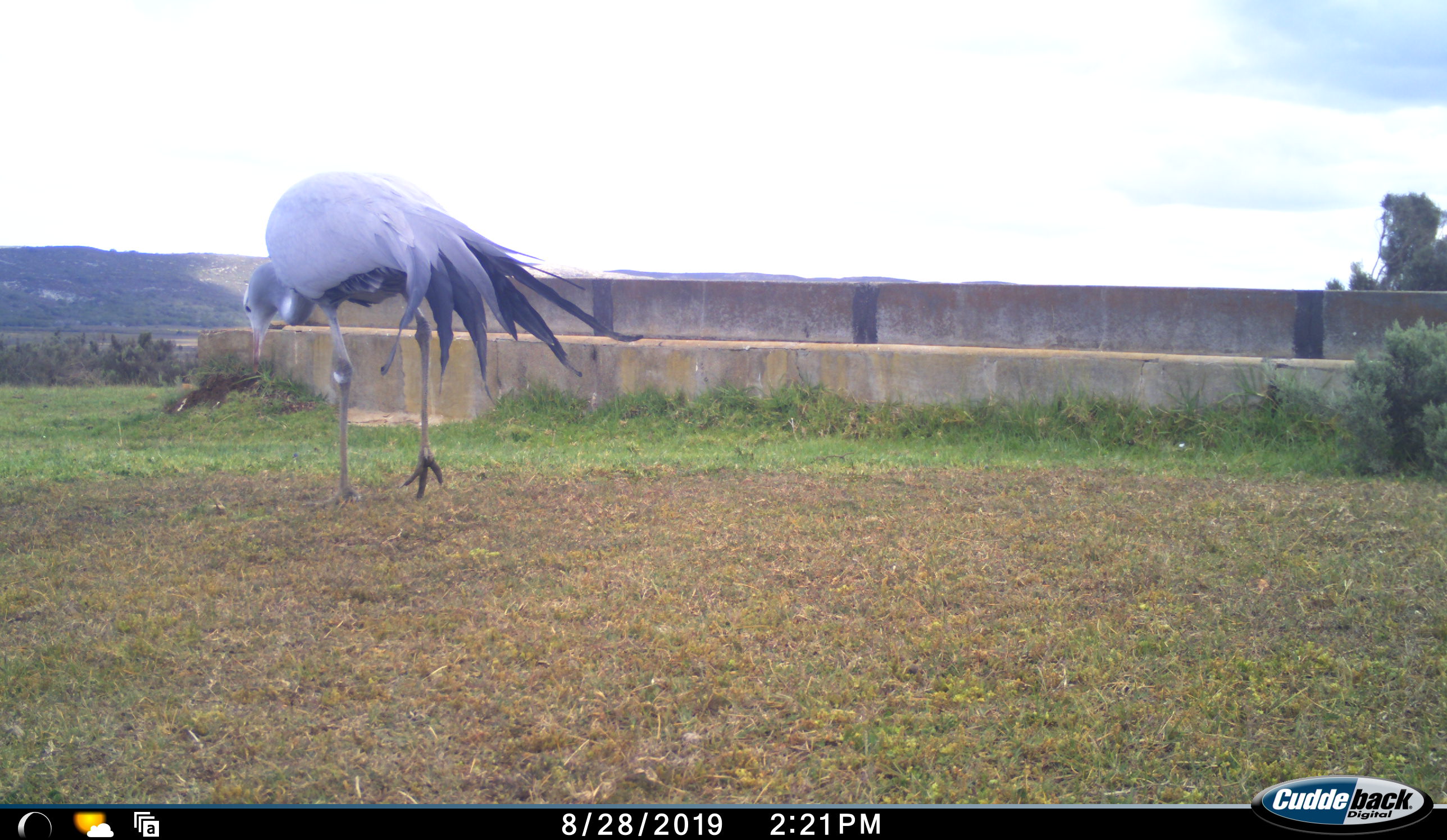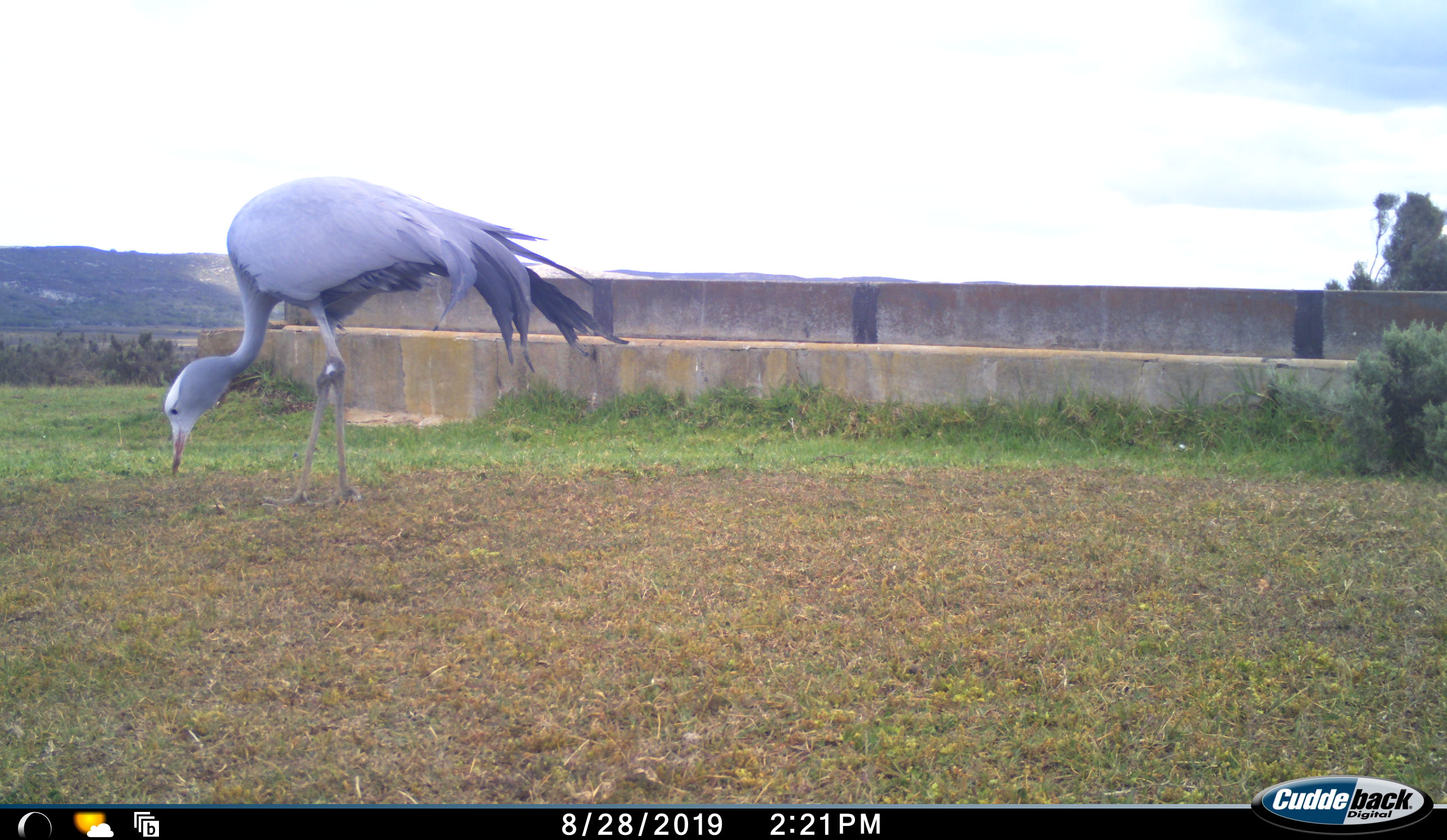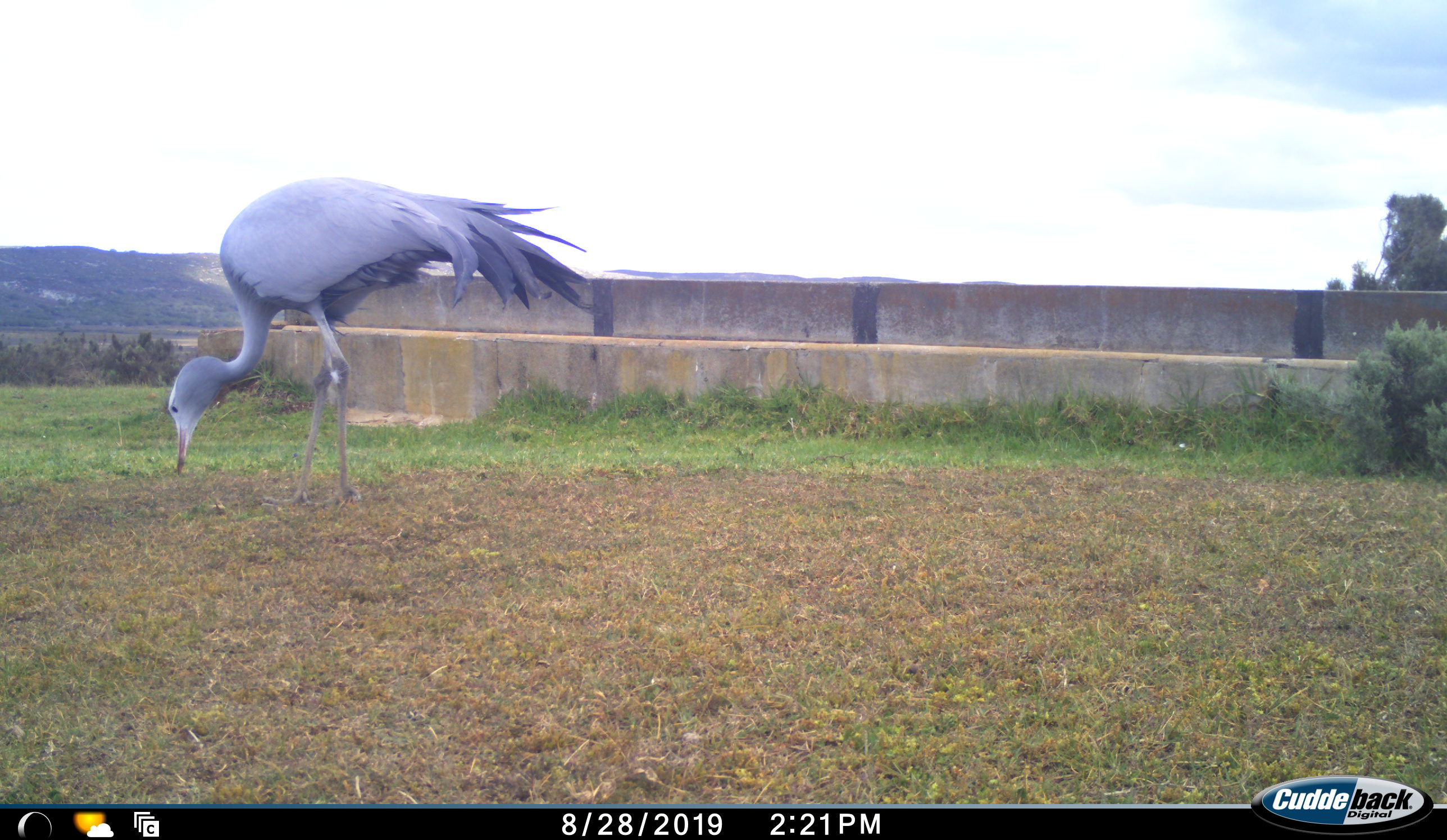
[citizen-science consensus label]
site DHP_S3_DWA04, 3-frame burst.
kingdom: Animalia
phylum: Chordata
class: Aves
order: Gruiformes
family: Gruidae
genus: Anthropoides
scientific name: Anthropoides paradiseus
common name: blue crane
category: craneblue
Craneblue (blue crane) (Anthropoides paradiseus), count 1. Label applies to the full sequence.